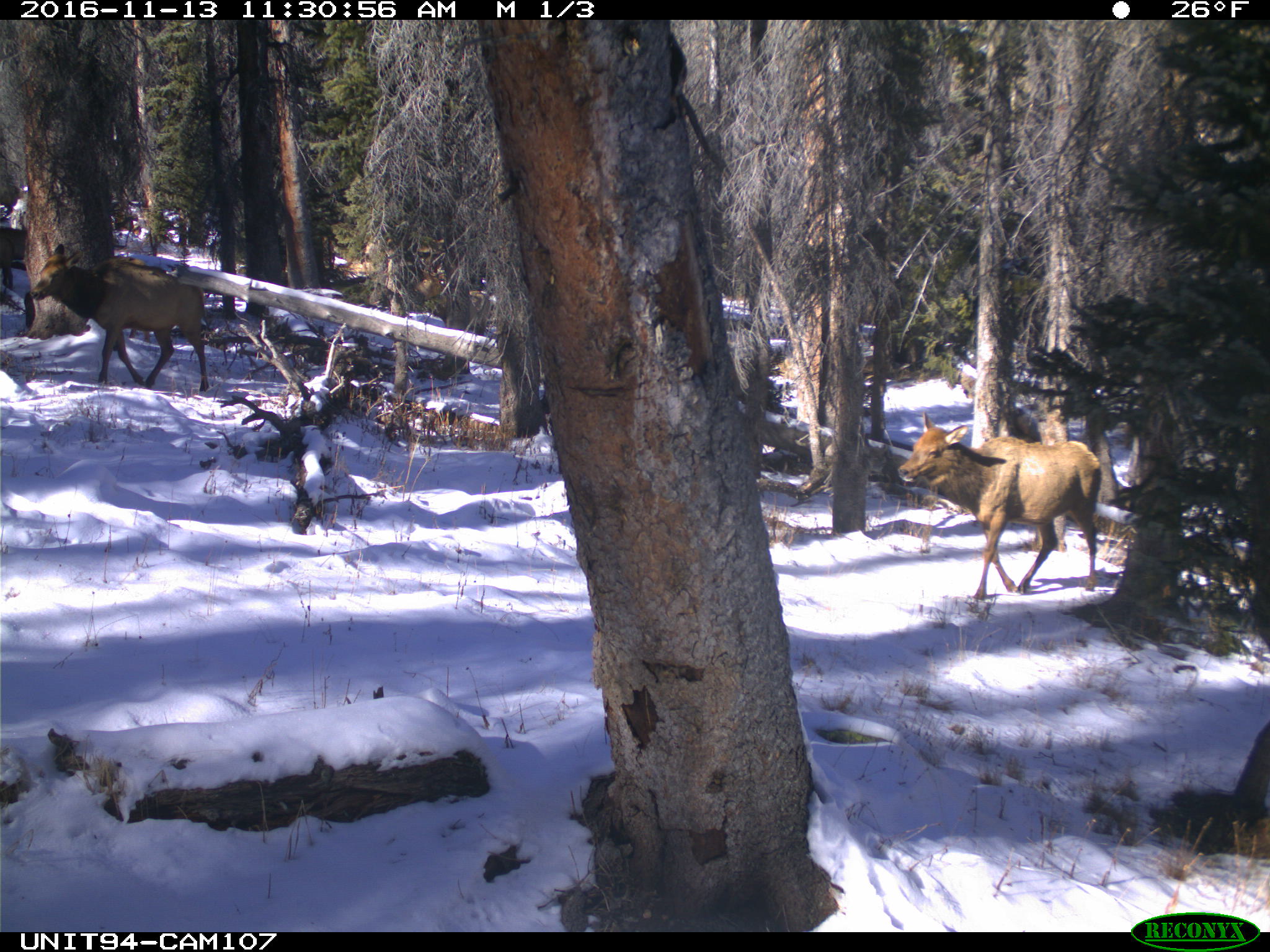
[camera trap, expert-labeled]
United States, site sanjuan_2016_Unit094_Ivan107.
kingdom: Animalia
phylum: Chordata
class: Mammalia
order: Artiodactyla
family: Cervidae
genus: Cervus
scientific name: Cervus elaphus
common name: red deer